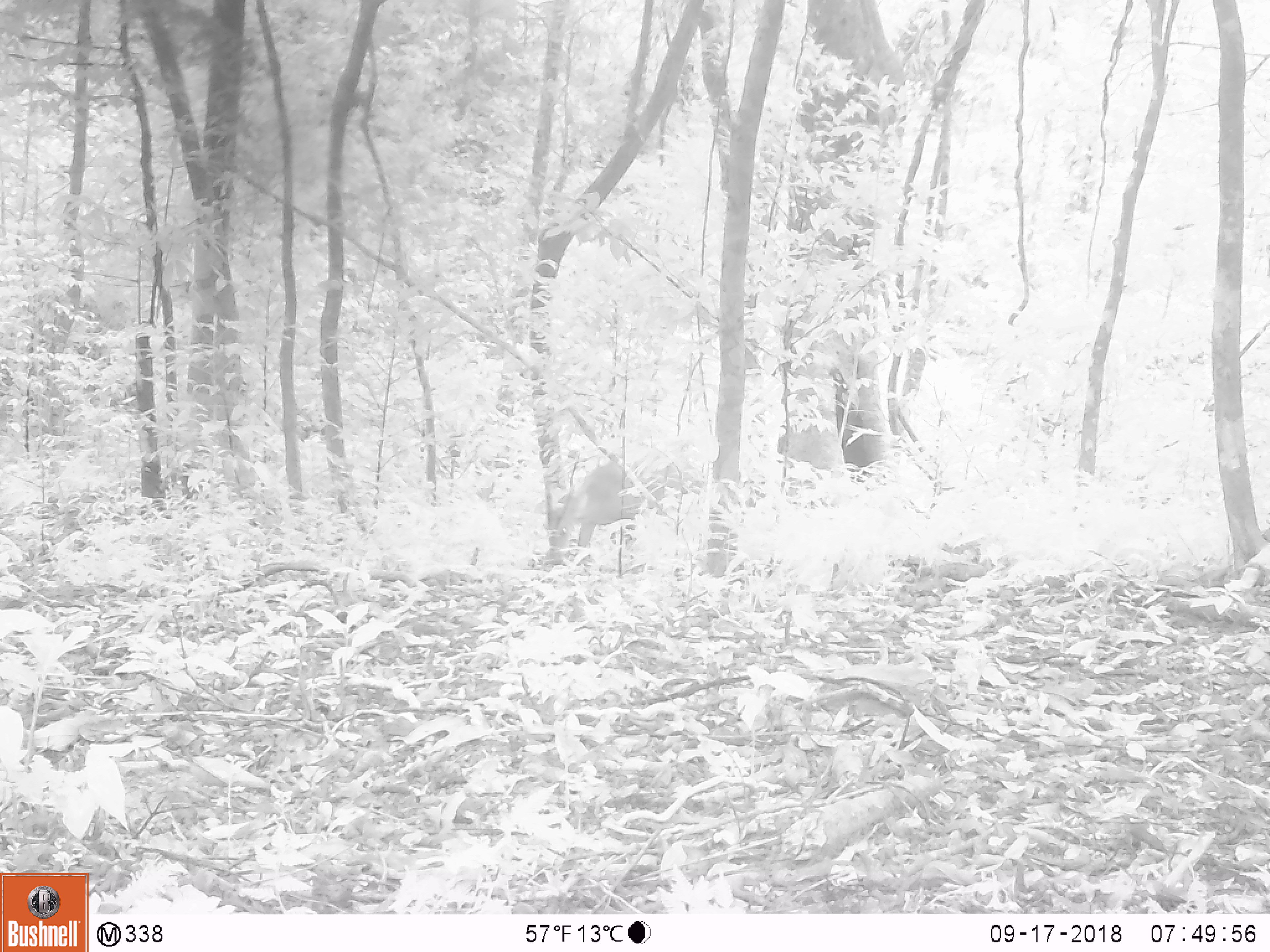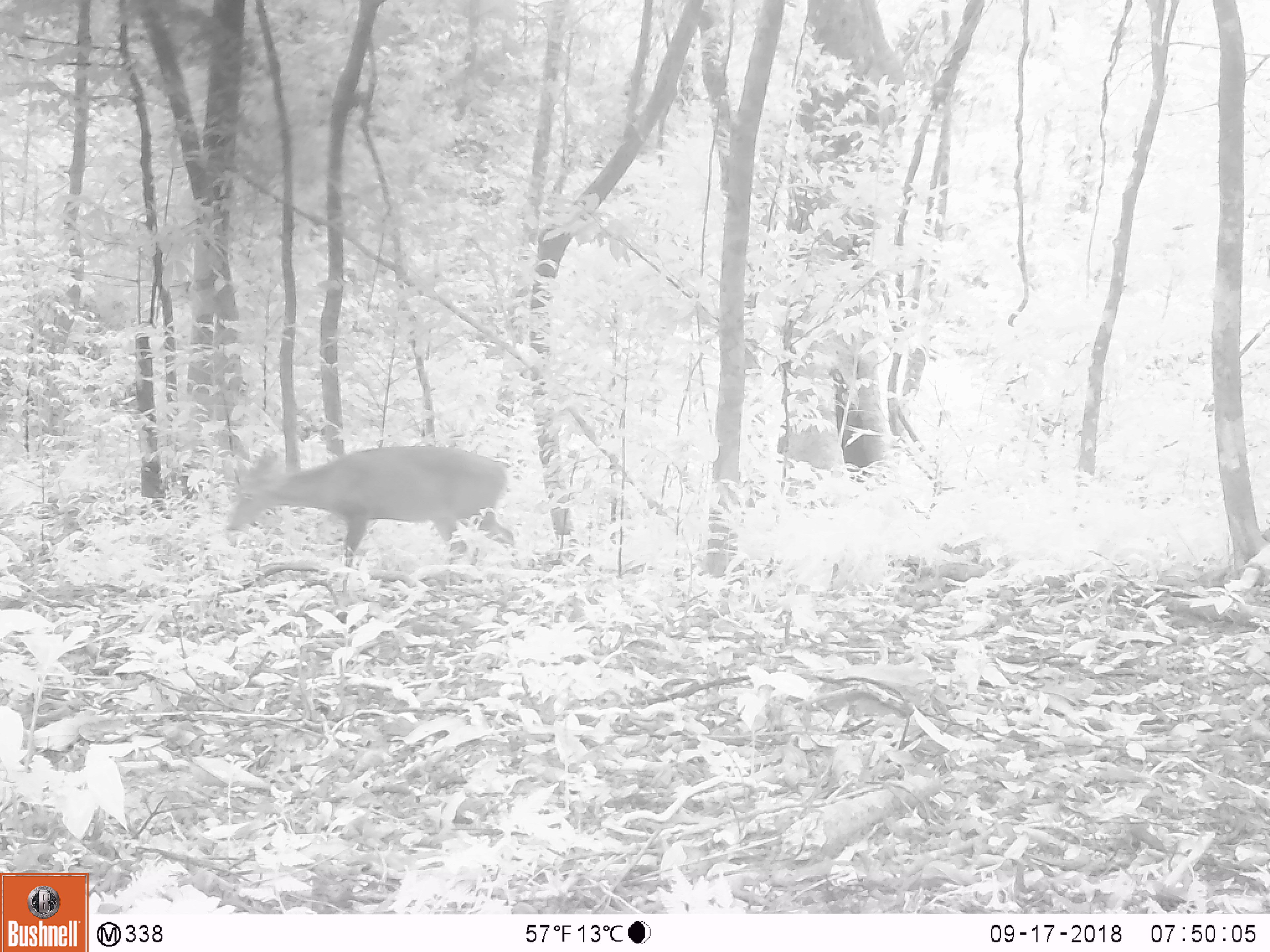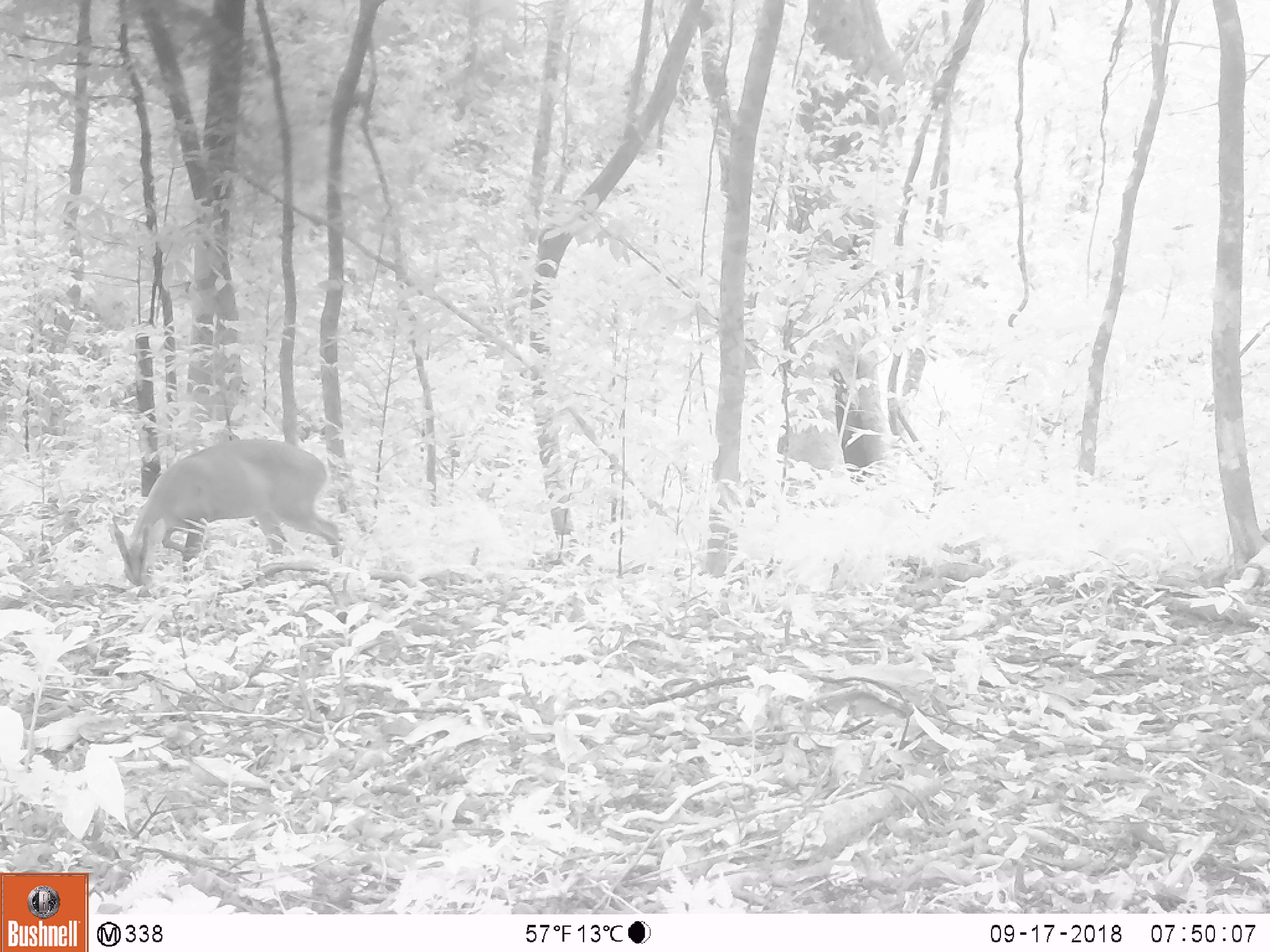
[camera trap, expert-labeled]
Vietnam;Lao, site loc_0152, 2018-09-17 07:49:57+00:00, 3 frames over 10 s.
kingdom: Animalia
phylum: Chordata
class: Mammalia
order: Artiodactyla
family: Cervidae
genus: Muntiacus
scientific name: Muntiacus vuquangensis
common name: large-antlered muntjac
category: large antlered muntjac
Large antlered muntjac (large-antlered muntjac) (Muntiacus vuquangensis). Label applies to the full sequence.